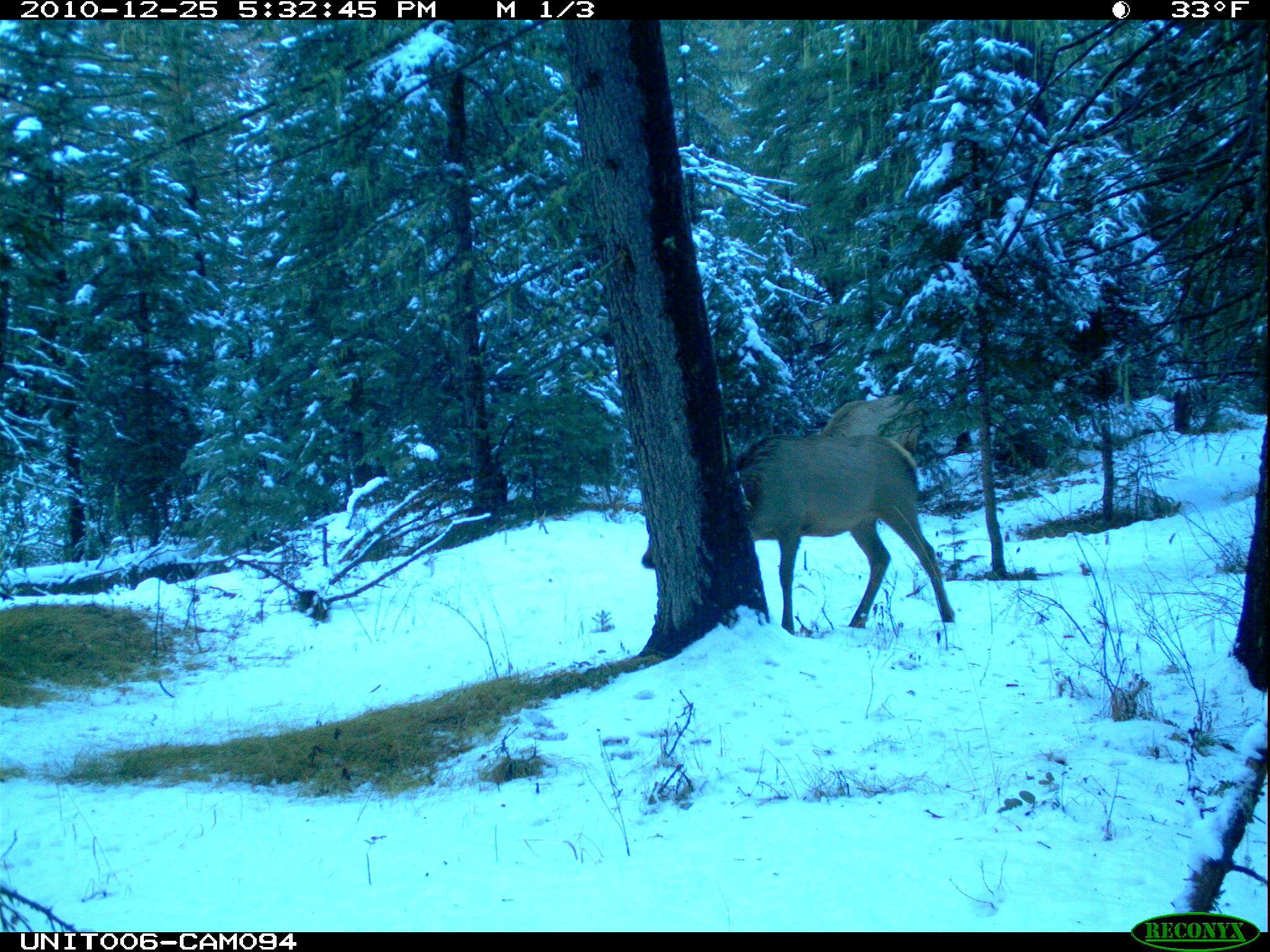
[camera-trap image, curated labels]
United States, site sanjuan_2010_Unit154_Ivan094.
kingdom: Animalia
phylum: Chordata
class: Mammalia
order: Artiodactyla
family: Cervidae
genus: Cervus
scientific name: Cervus elaphus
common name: red deer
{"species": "Cervus elaphus (red deer)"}